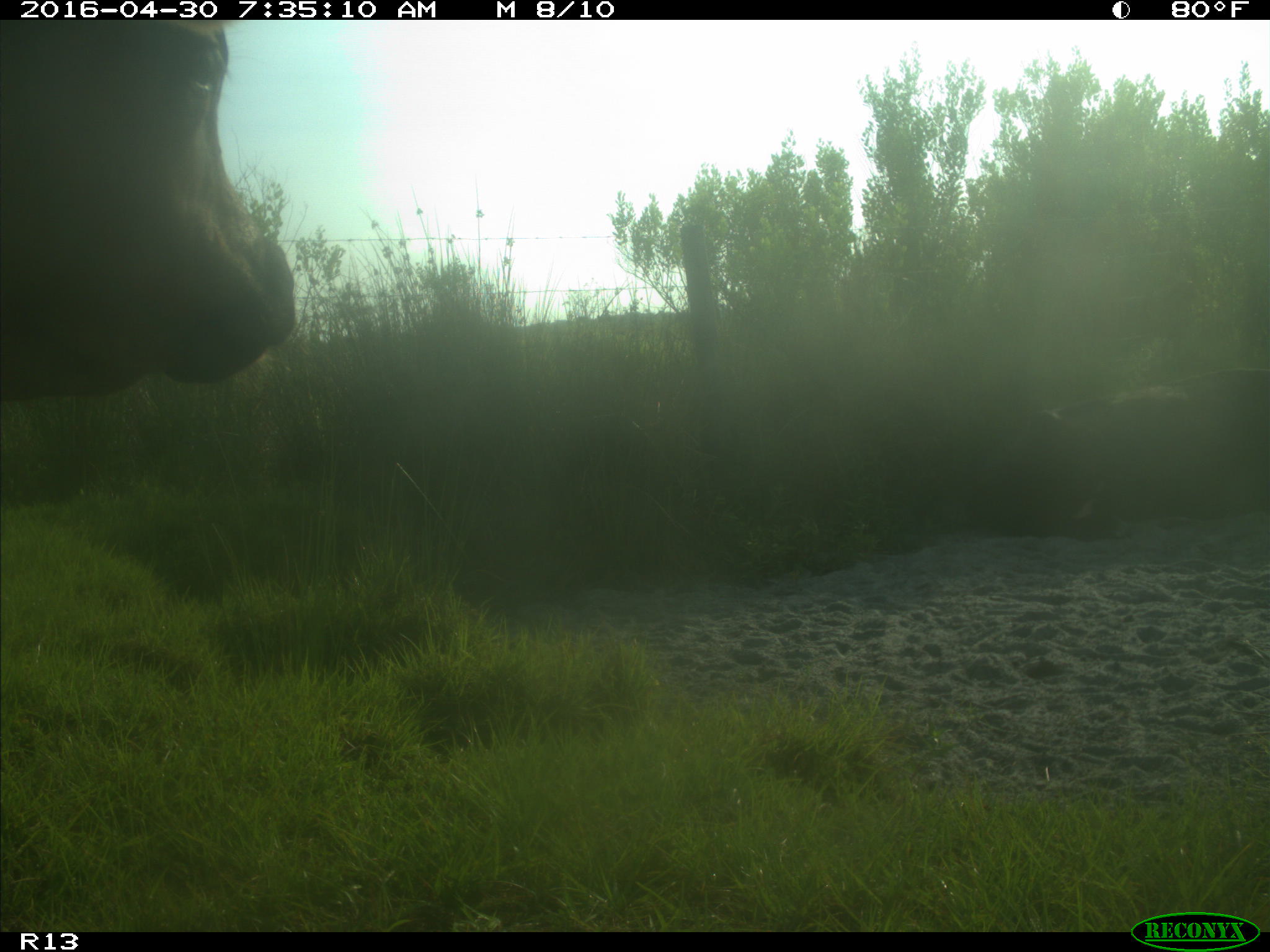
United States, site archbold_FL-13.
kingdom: Animalia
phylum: Chordata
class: Mammalia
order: Artiodactyla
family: Bovidae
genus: Bos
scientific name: Bos taurus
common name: domestic cow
Bos taurus (domestic cow).